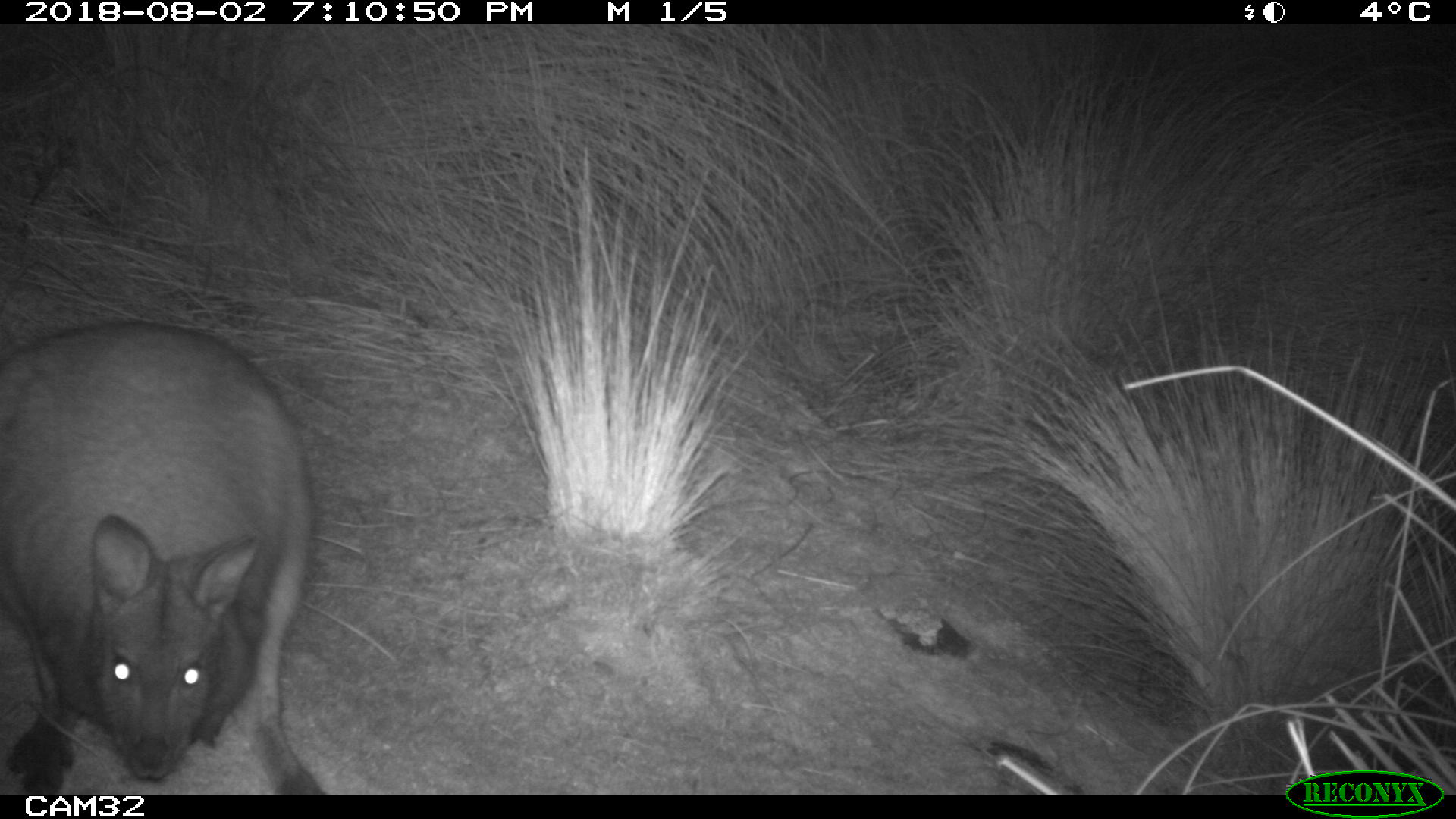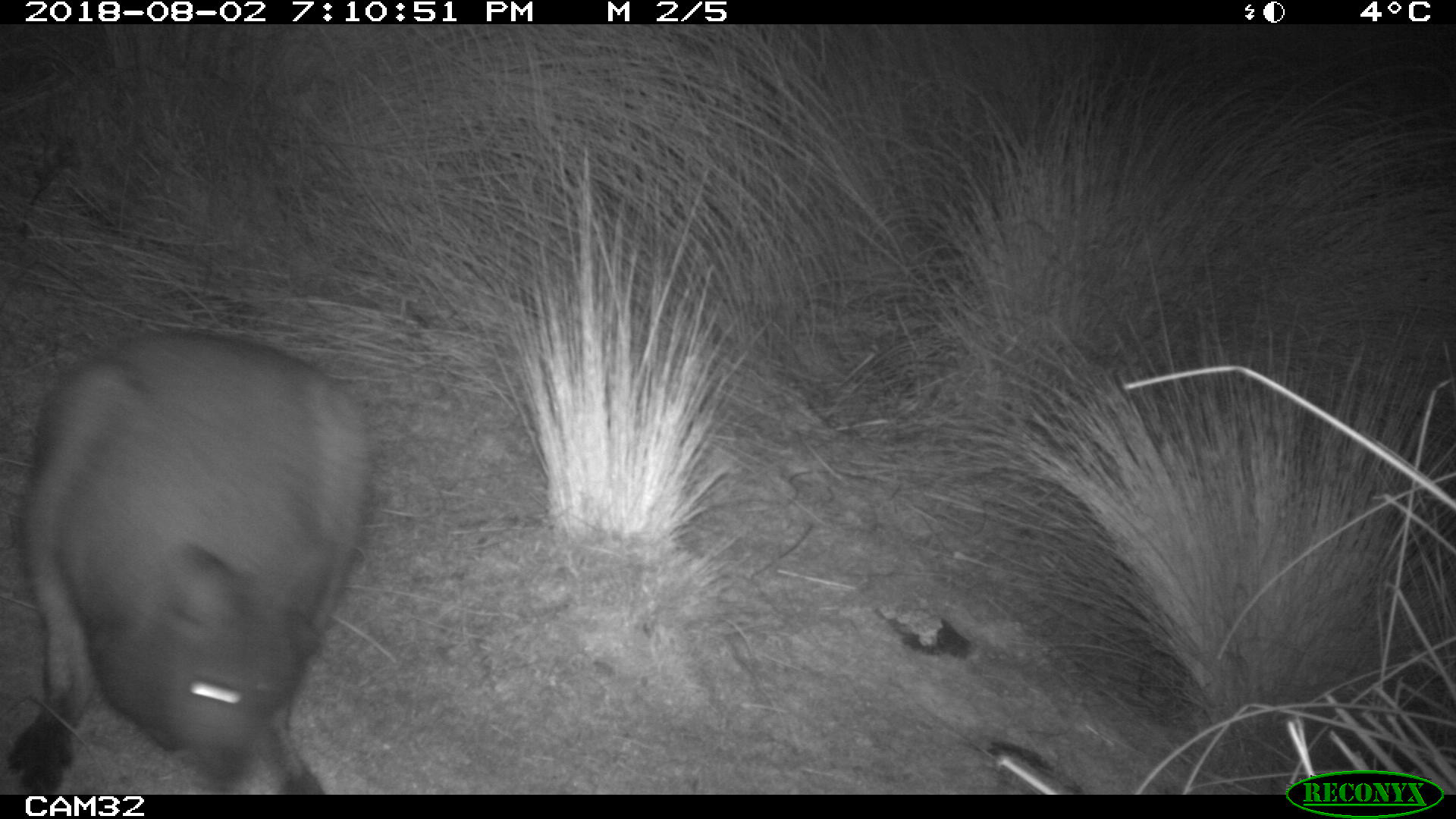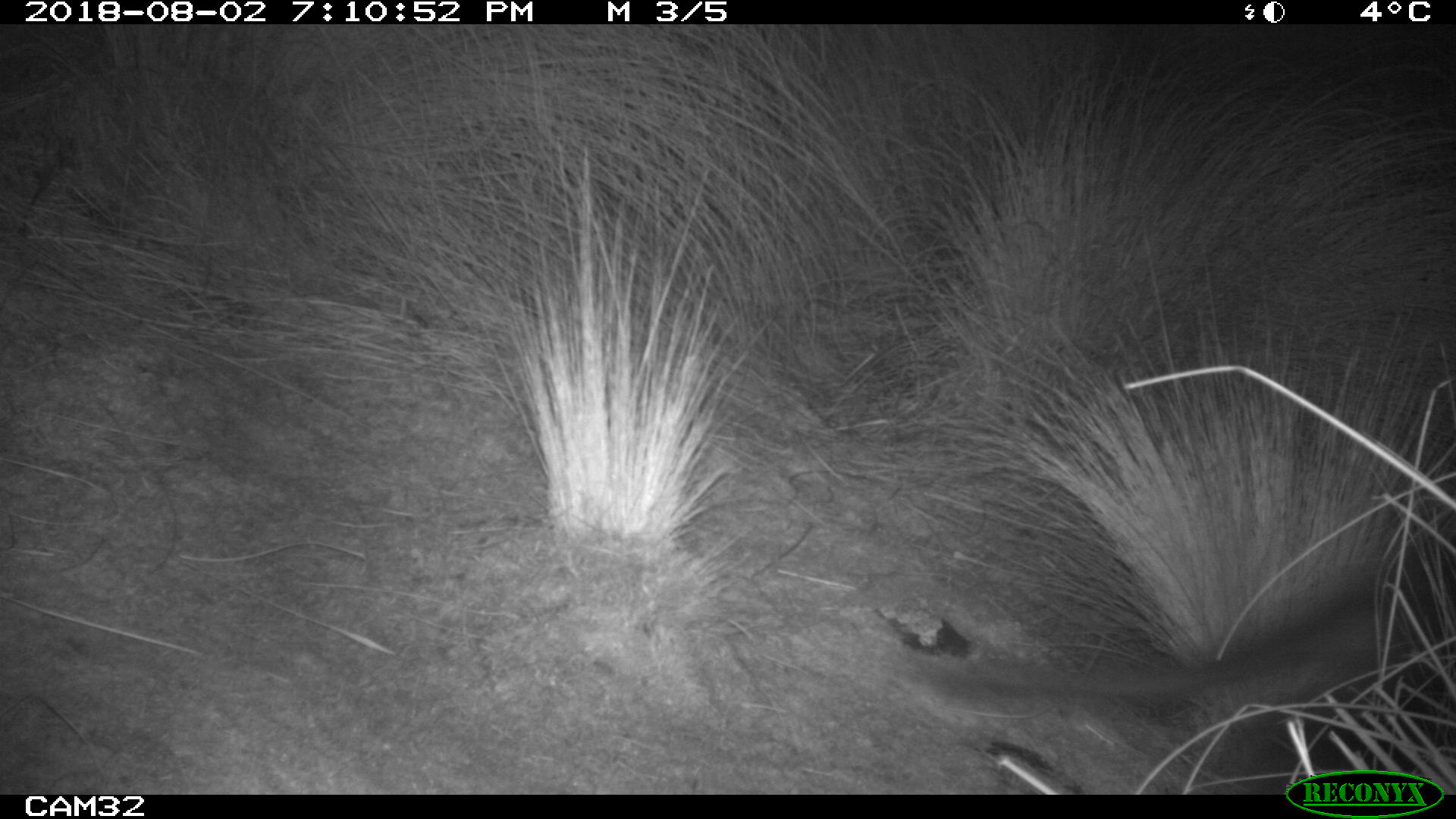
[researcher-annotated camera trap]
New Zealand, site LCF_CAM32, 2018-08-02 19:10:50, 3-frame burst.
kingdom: Animalia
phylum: Chordata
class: Mammalia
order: Diprotodontia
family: Macropodidae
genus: Notamacropus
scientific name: Notamacropus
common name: wallaby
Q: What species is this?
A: Wallaby (Notamacropus).